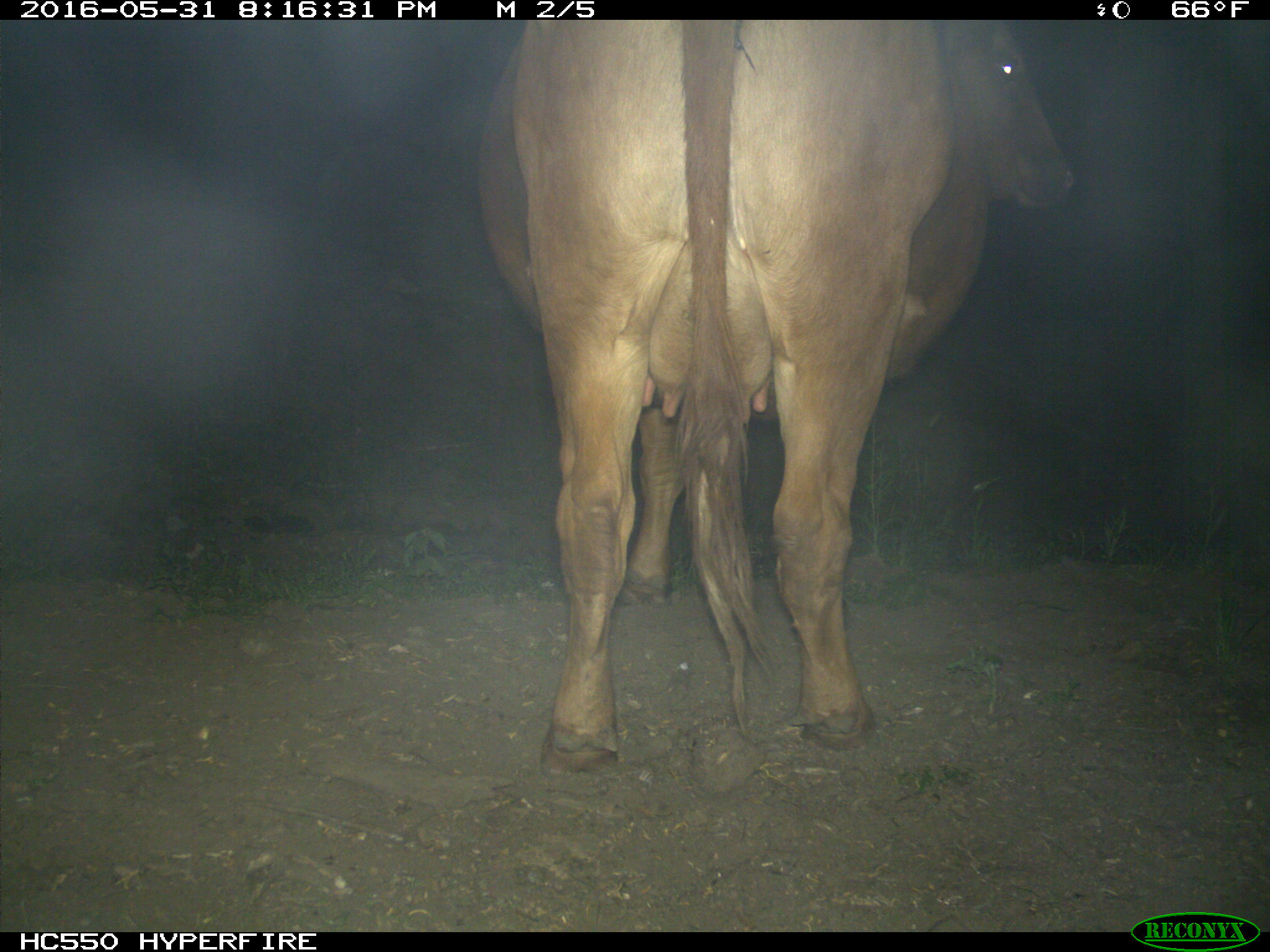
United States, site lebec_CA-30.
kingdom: Animalia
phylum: Chordata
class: Mammalia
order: Artiodactyla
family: Bovidae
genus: Bos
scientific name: Bos taurus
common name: domestic cow